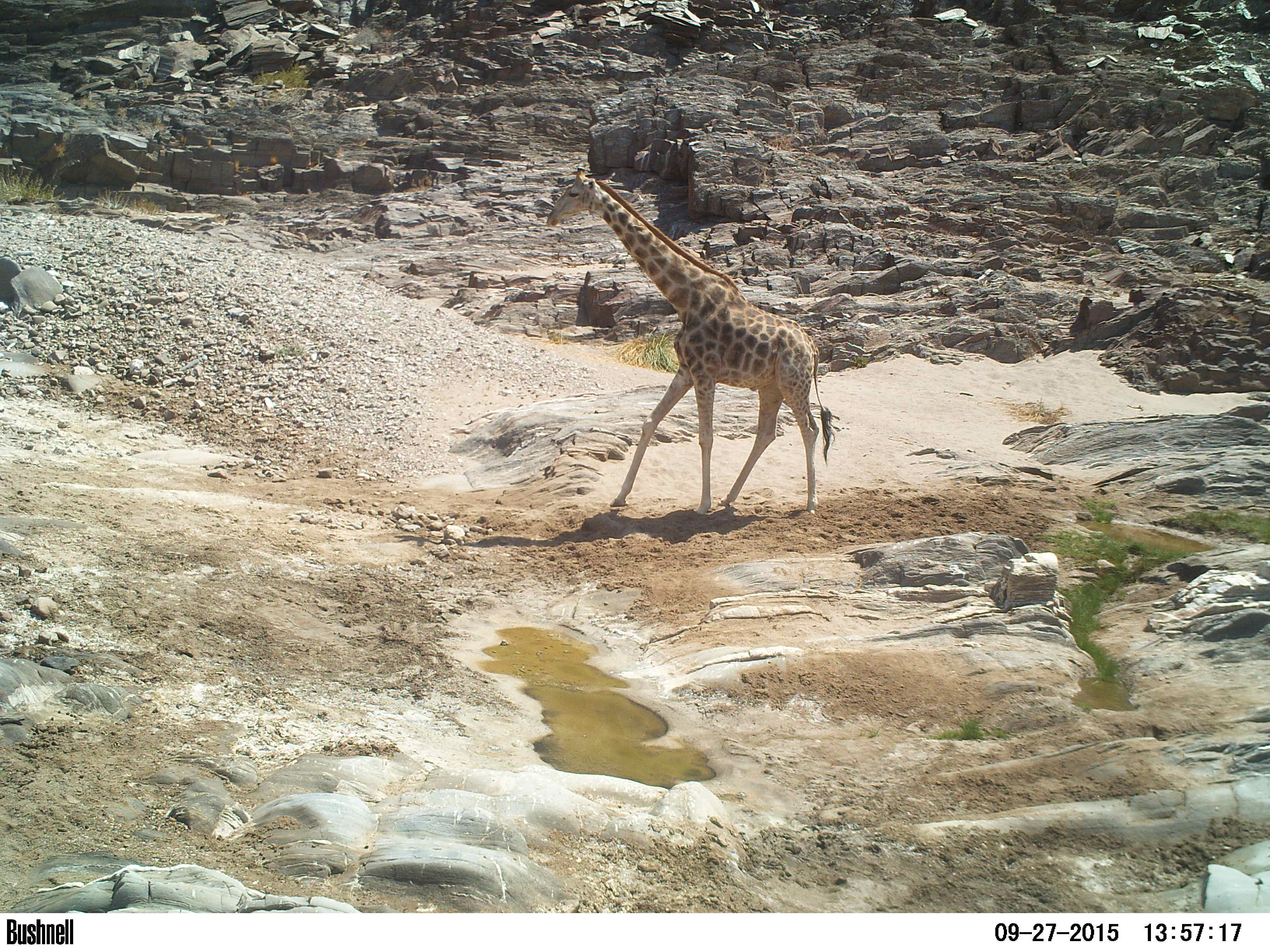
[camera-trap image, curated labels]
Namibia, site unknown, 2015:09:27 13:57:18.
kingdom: Animalia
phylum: Chordata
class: Mammalia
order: Artiodactyla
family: Giraffidae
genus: Giraffa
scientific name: Giraffa camelopardalis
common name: giraffe